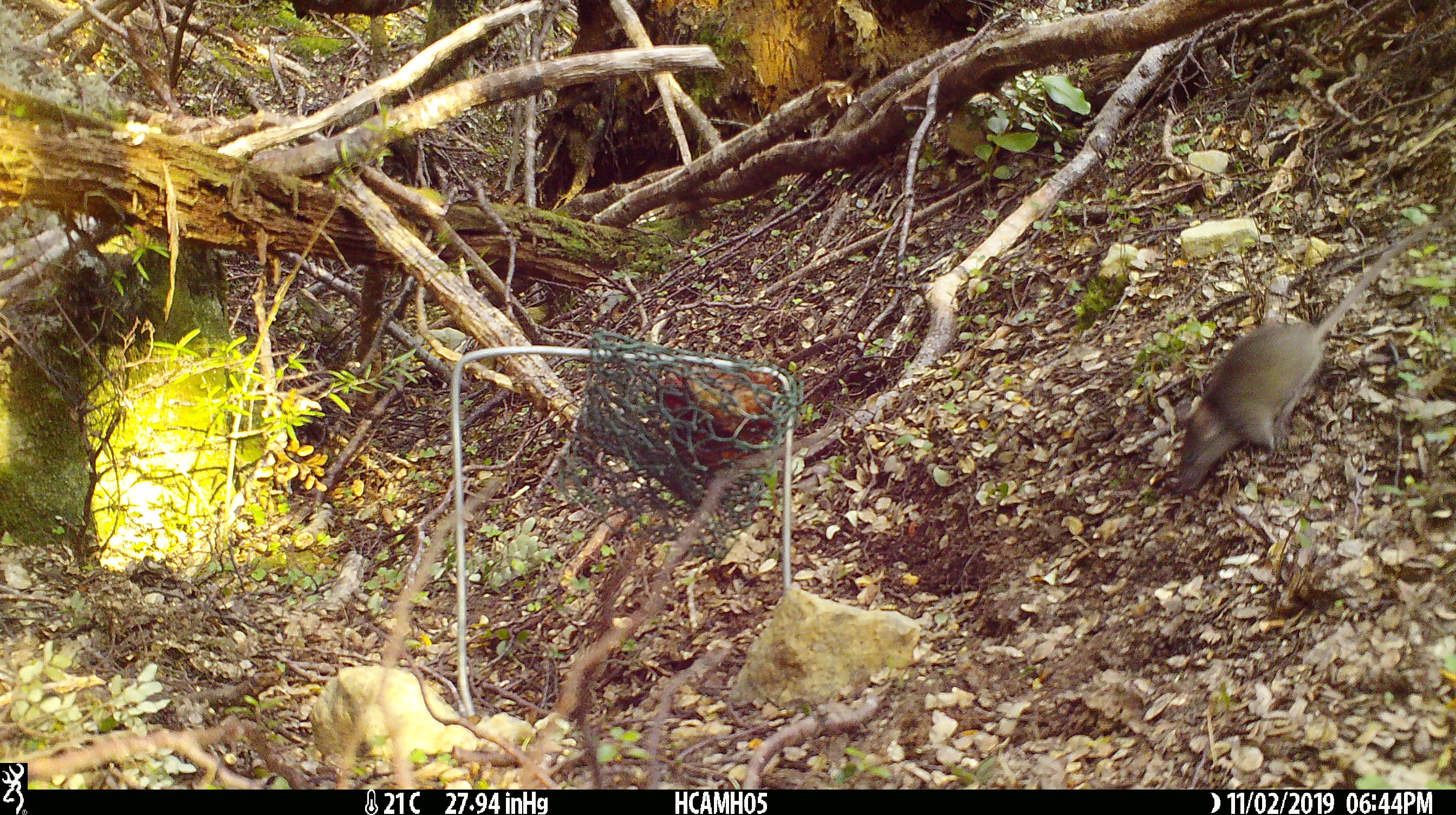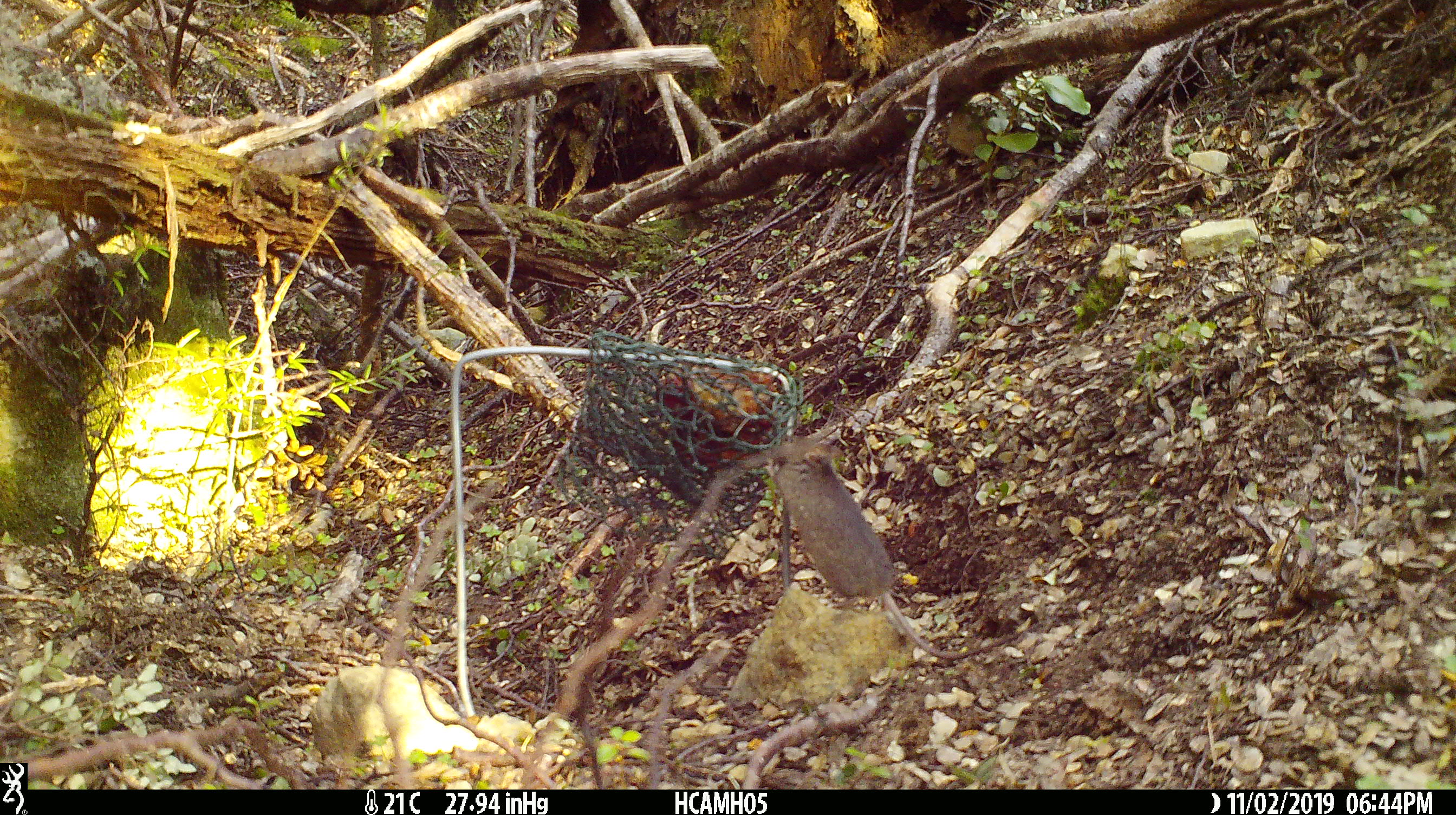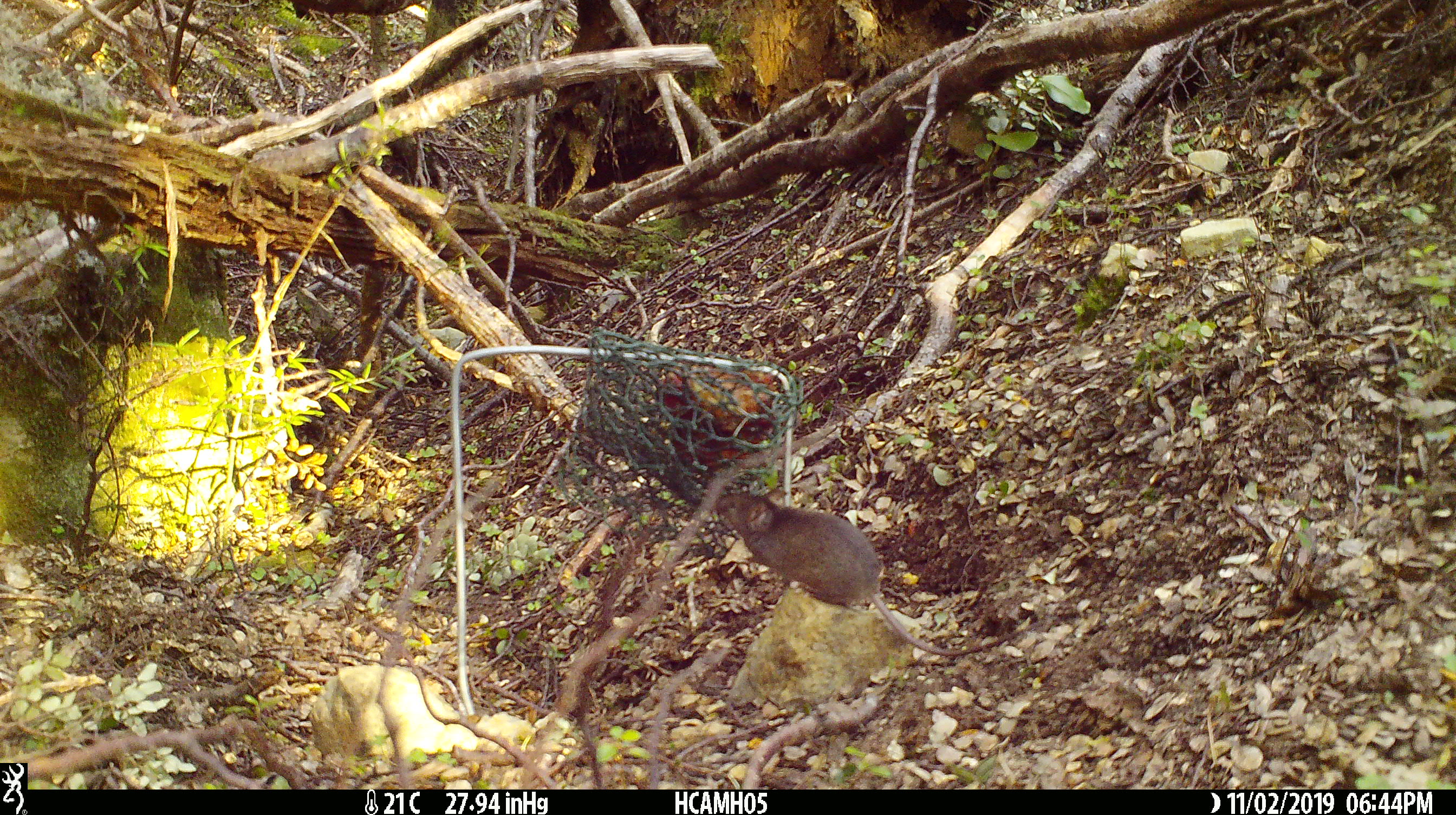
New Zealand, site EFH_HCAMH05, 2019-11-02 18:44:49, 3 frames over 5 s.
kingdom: Animalia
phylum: Chordata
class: Mammalia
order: Rodentia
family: Muridae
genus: Mus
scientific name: Mus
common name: mouse